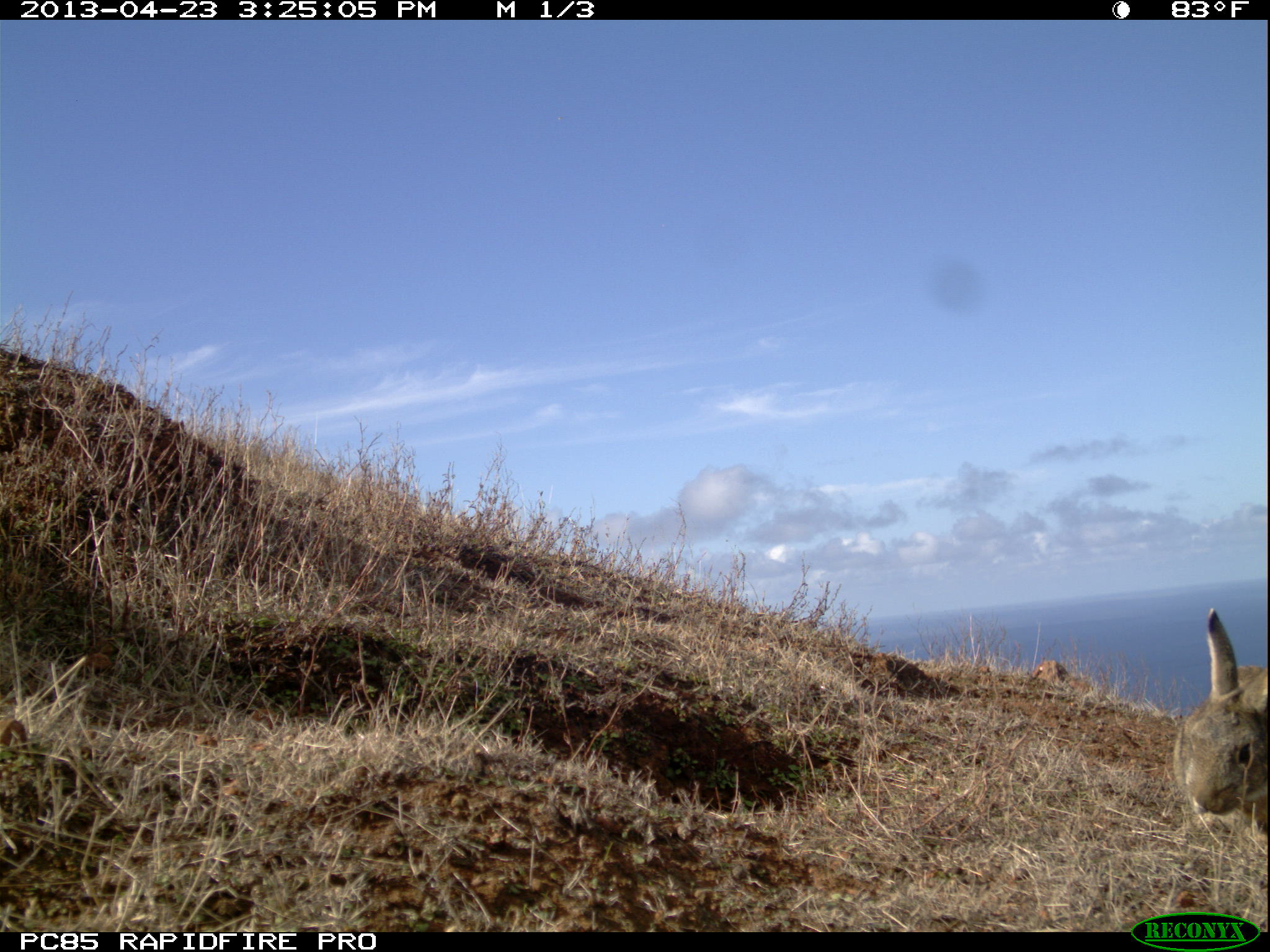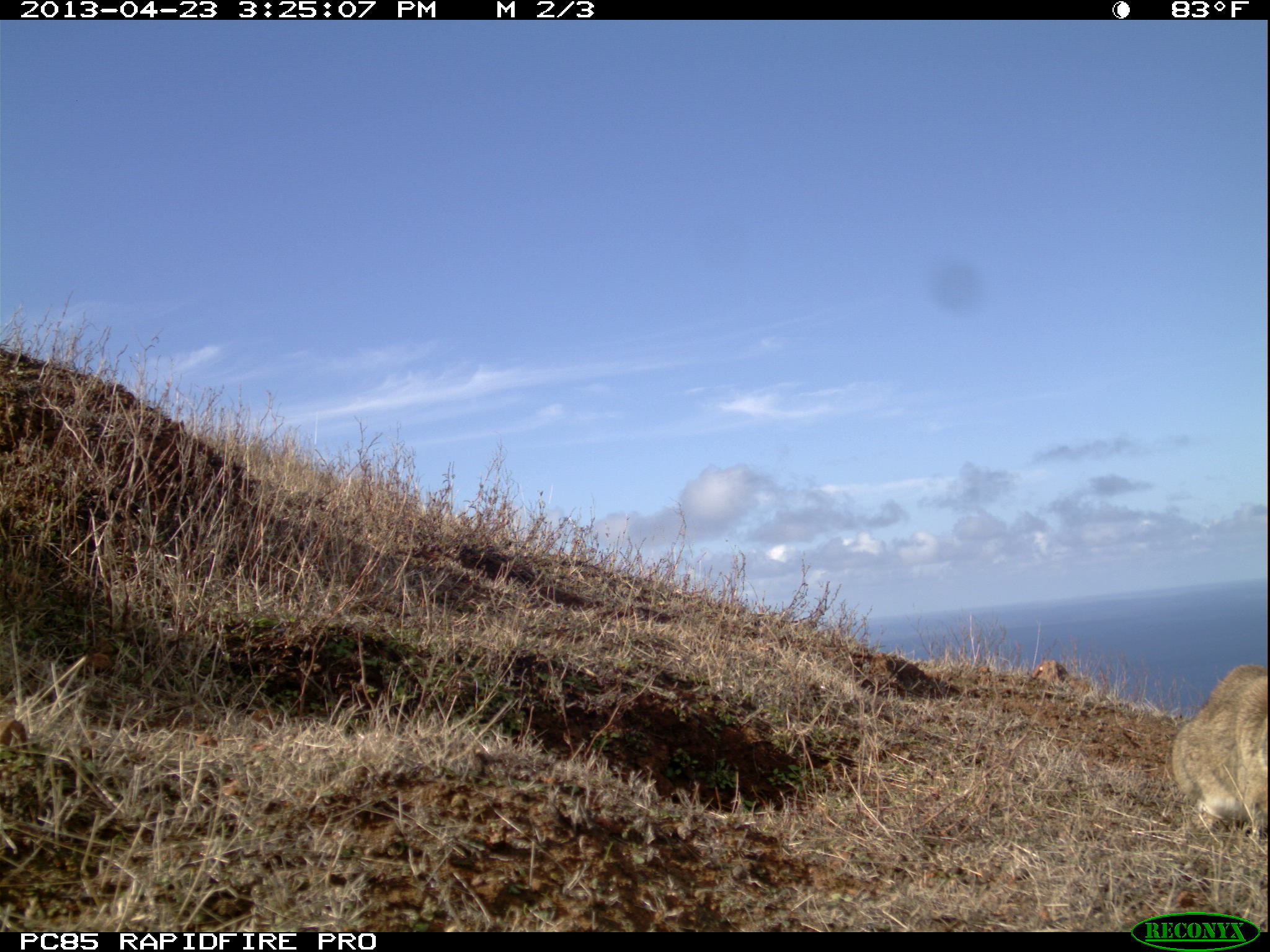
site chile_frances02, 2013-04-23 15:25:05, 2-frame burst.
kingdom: Animalia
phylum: Chordata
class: Mammalia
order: Lagomorpha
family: Leporidae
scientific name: Leporidae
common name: rabbits and hares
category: rabbit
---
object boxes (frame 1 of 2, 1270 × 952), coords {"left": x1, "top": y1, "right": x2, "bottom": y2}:
rabbit: {"left": 1171, "top": 606, "right": 1270, "bottom": 844}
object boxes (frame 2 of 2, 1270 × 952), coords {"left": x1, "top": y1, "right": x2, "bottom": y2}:
rabbit: {"left": 1170, "top": 662, "right": 1268, "bottom": 844}